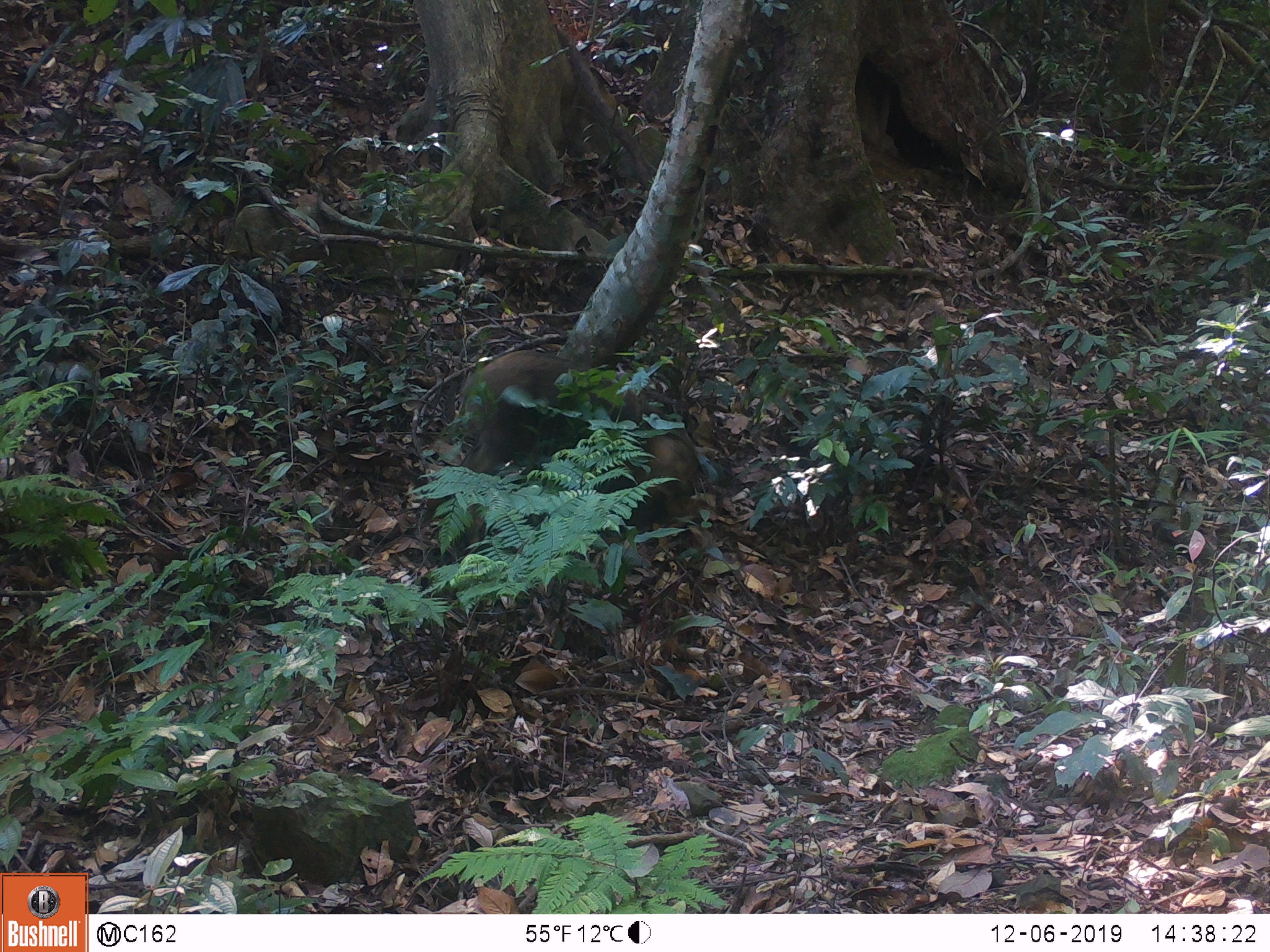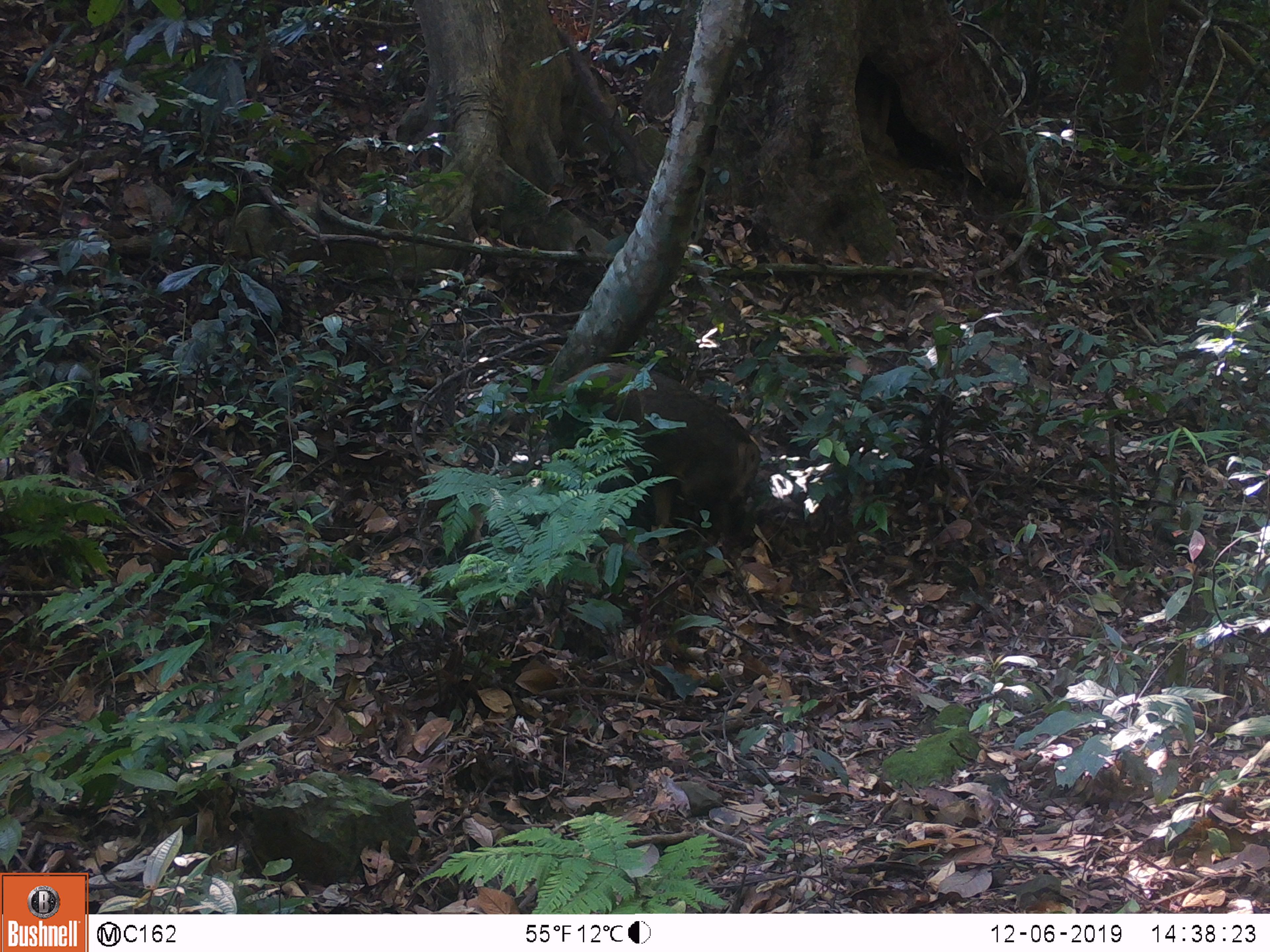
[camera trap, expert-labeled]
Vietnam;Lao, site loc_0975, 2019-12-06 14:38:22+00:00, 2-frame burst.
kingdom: Animalia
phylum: Chordata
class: Mammalia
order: Artiodactyla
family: Suidae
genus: Sus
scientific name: Sus scrofa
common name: eurasian wild pig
Eurasian wild pig (Sus scrofa). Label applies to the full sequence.